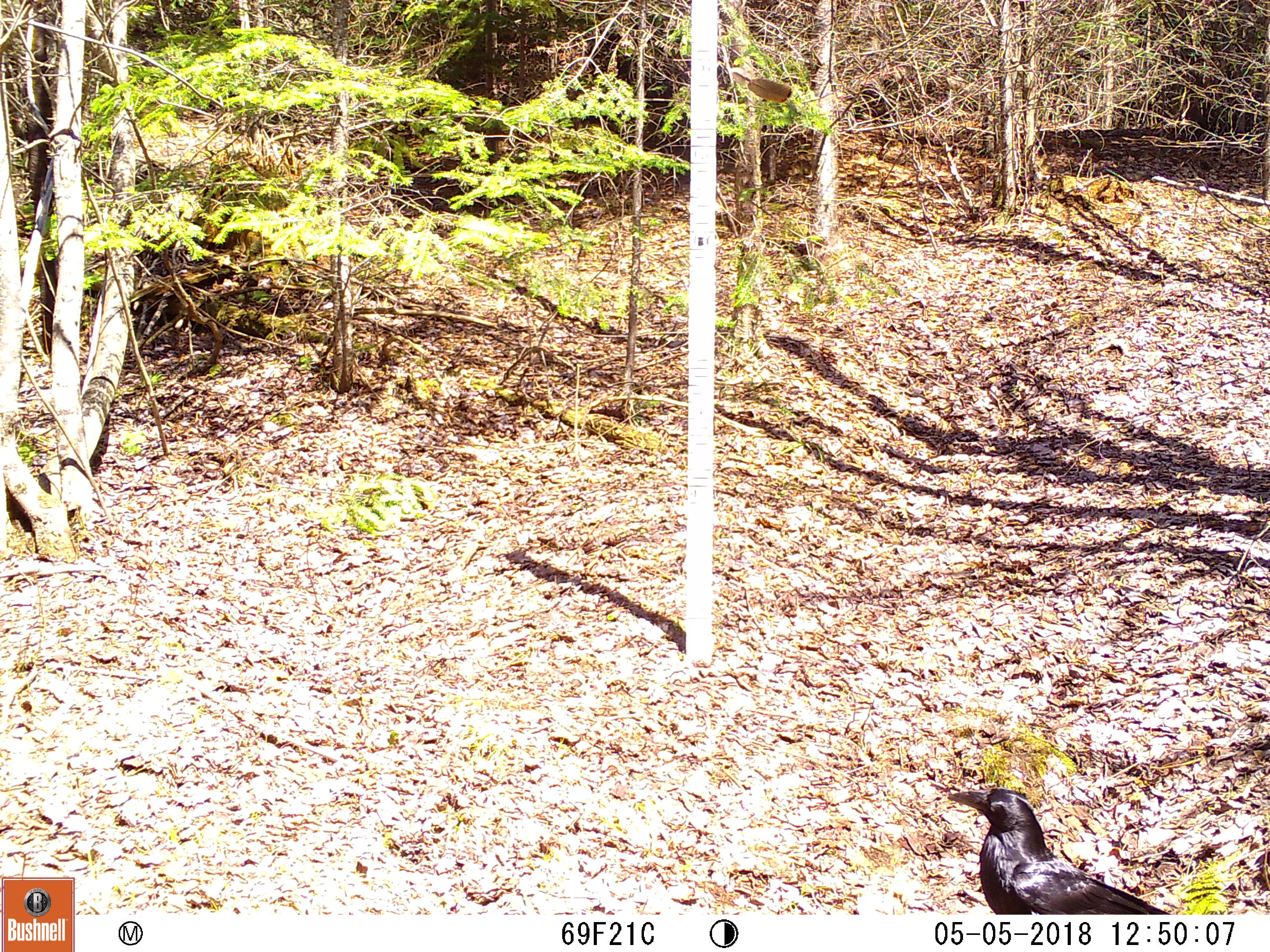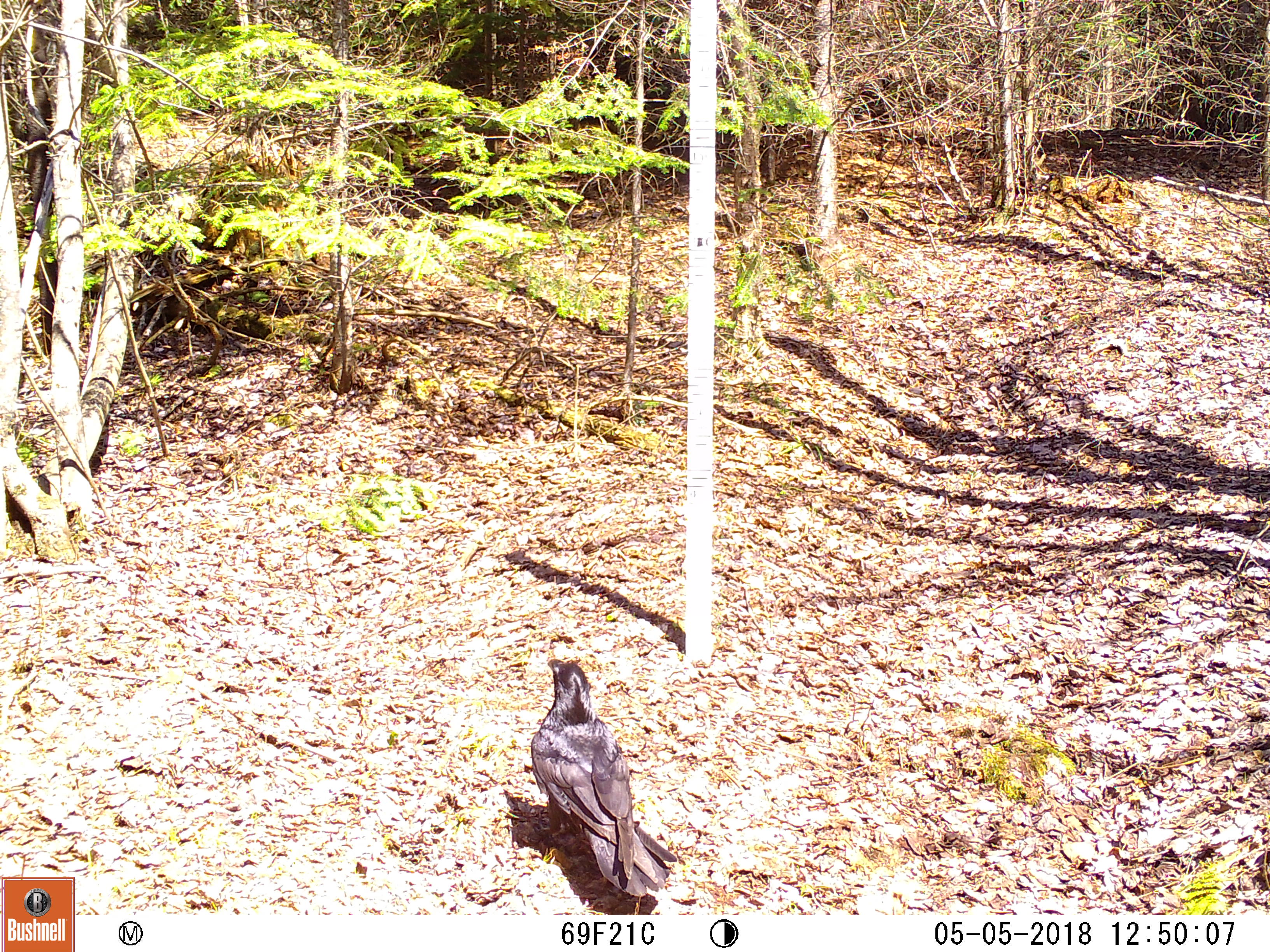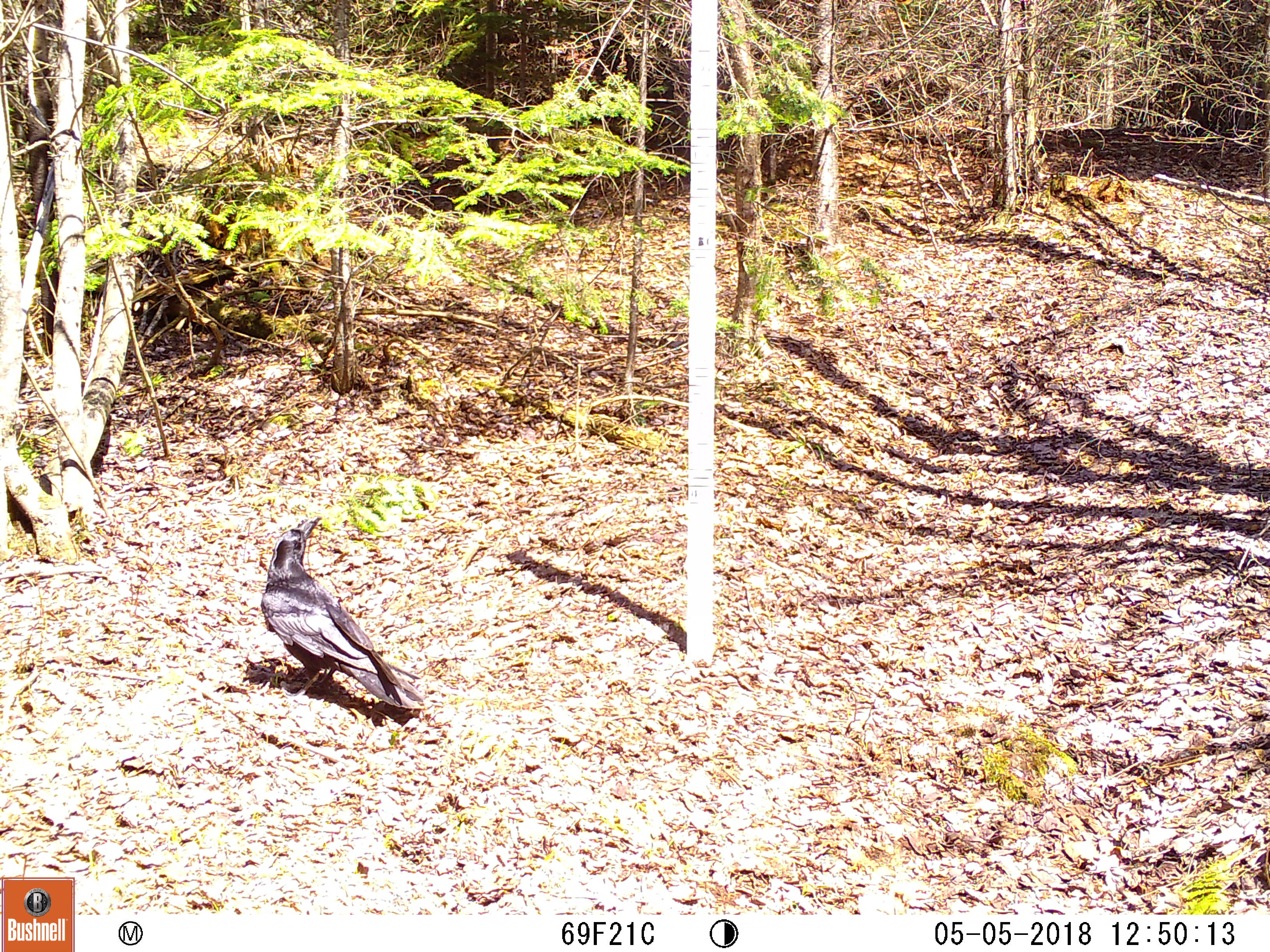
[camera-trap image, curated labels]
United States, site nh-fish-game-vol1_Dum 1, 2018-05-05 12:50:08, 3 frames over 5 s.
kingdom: Animalia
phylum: Chordata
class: Aves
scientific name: Aves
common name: bird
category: bird sp.